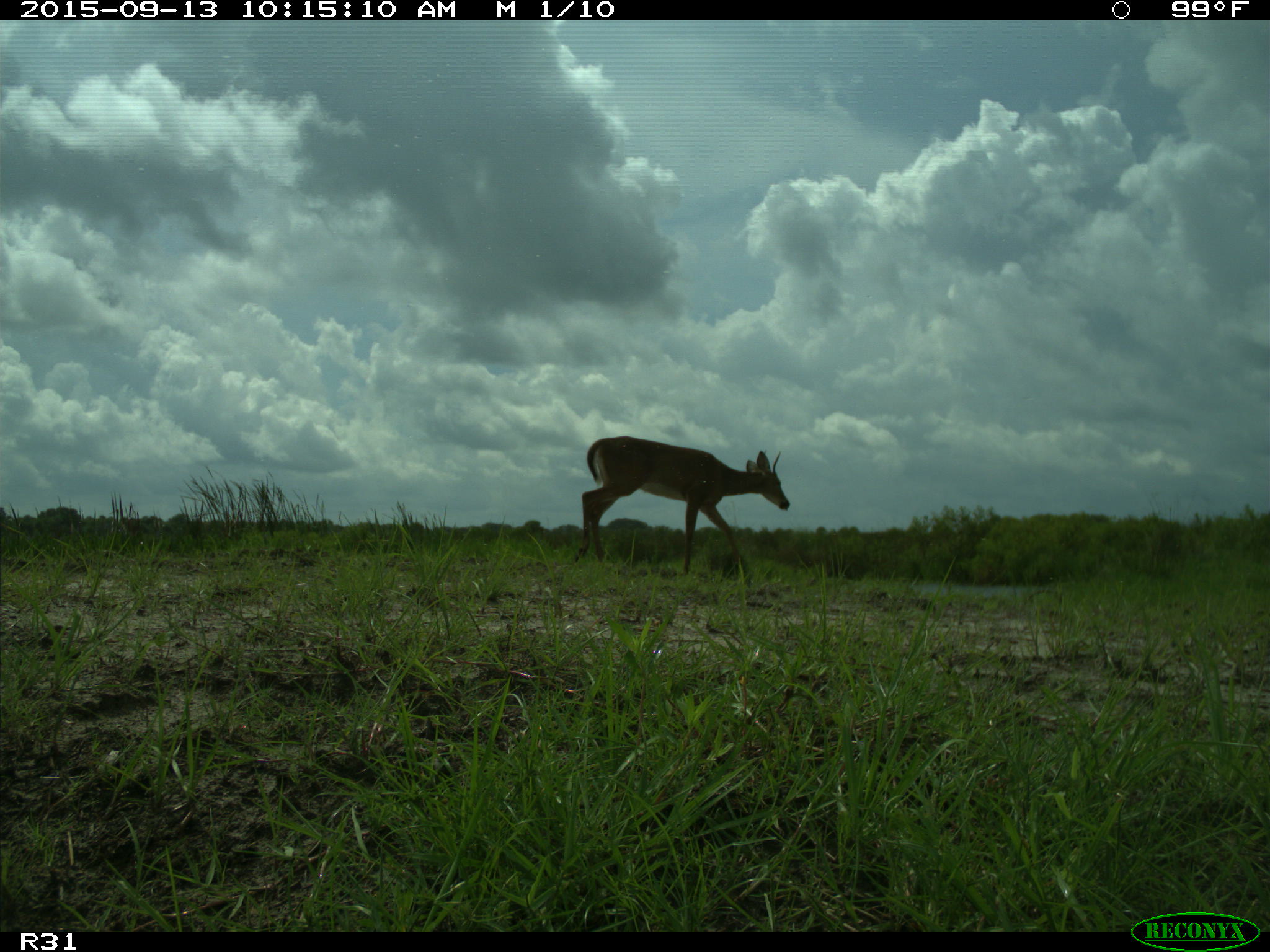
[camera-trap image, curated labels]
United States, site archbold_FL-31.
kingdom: Animalia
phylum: Chordata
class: Mammalia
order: Artiodactyla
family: Cervidae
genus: Odocoileus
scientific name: Odocoileus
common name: deer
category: unidentified deer